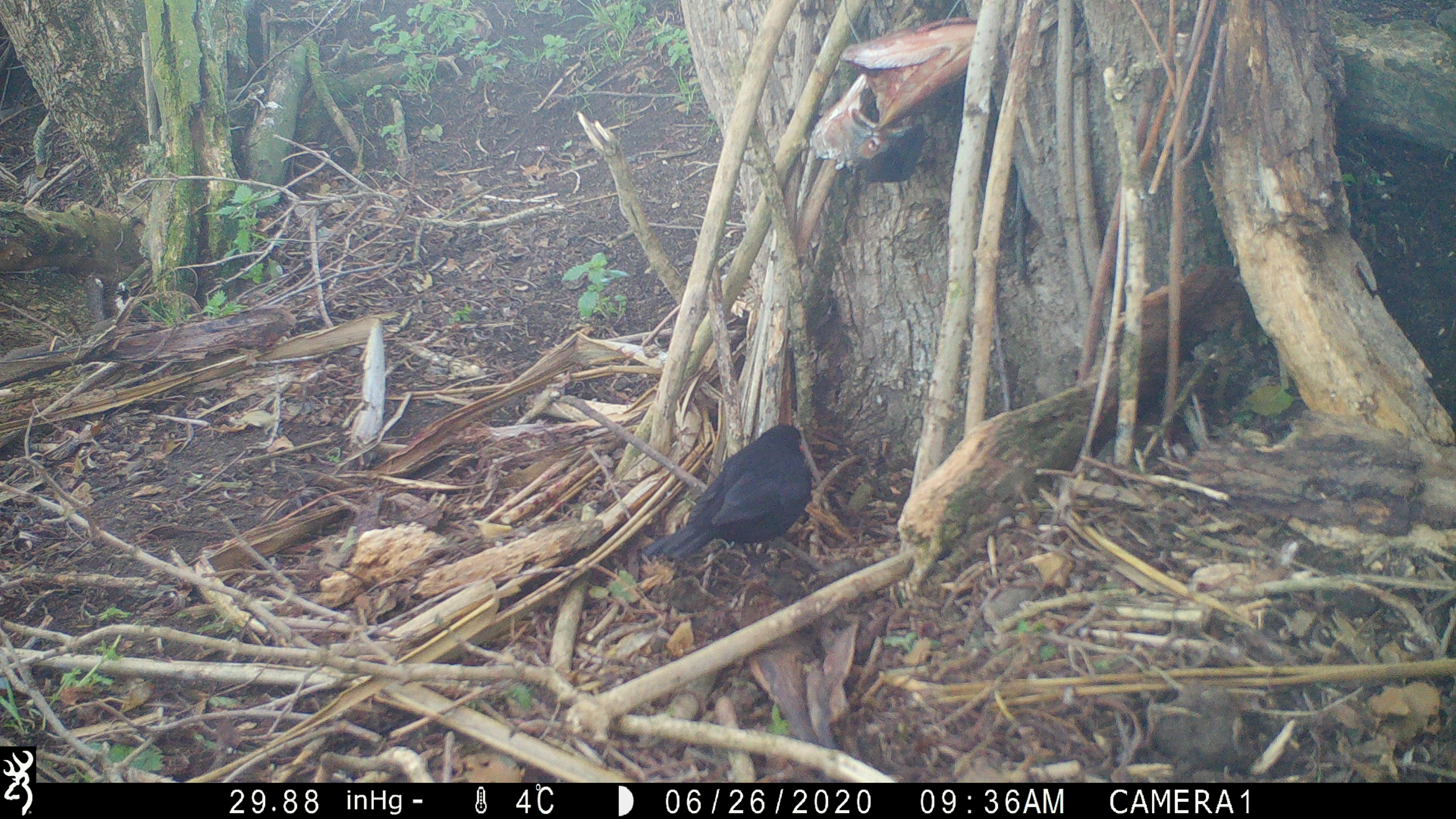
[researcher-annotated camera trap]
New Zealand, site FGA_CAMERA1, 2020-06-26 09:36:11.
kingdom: Animalia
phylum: Chordata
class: Aves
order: Passeriformes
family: Turdidae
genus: Turdus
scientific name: Turdus merula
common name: eurasian blackbird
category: blackbird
Blackbird (eurasian blackbird) (Turdus merula).